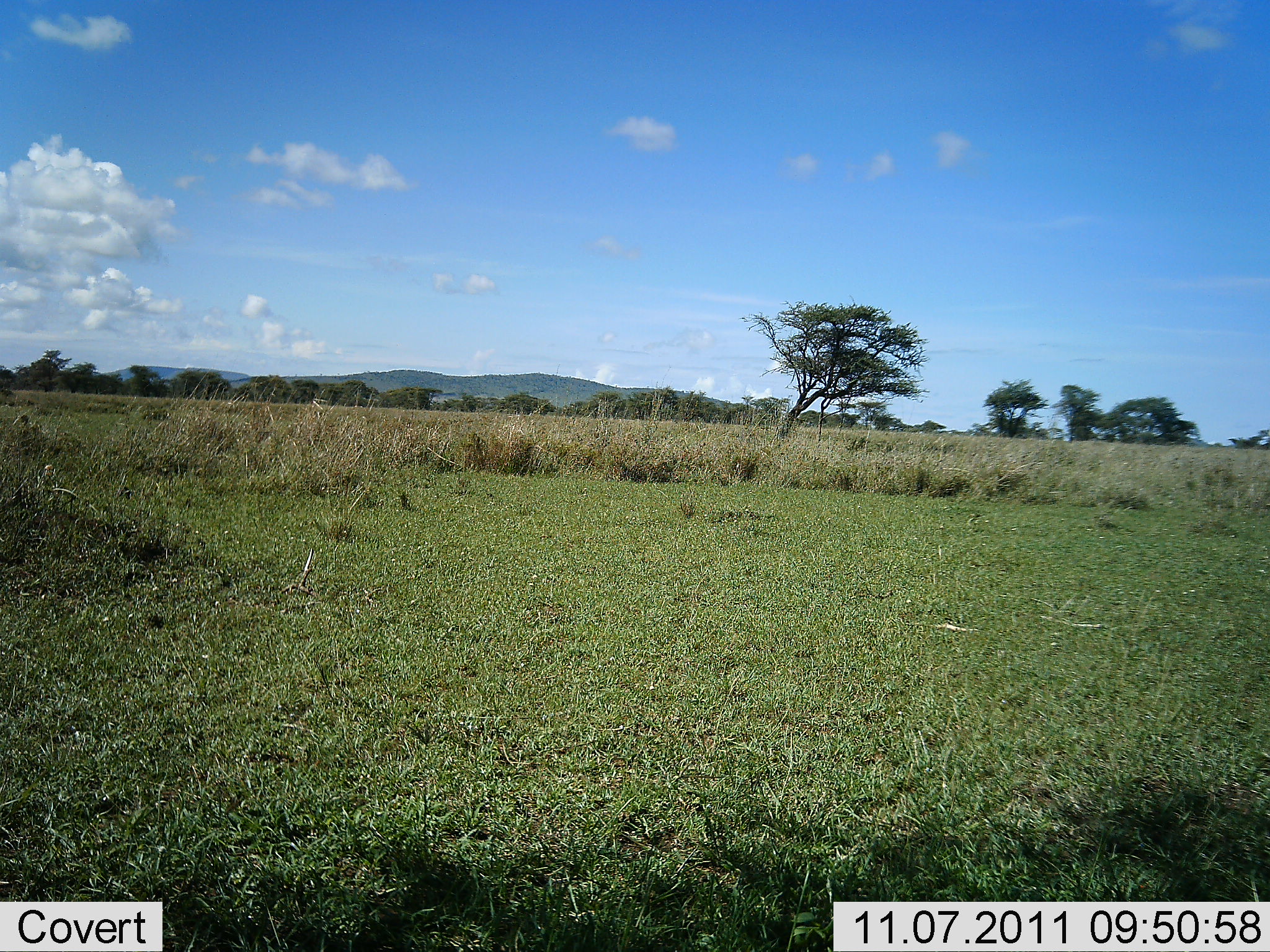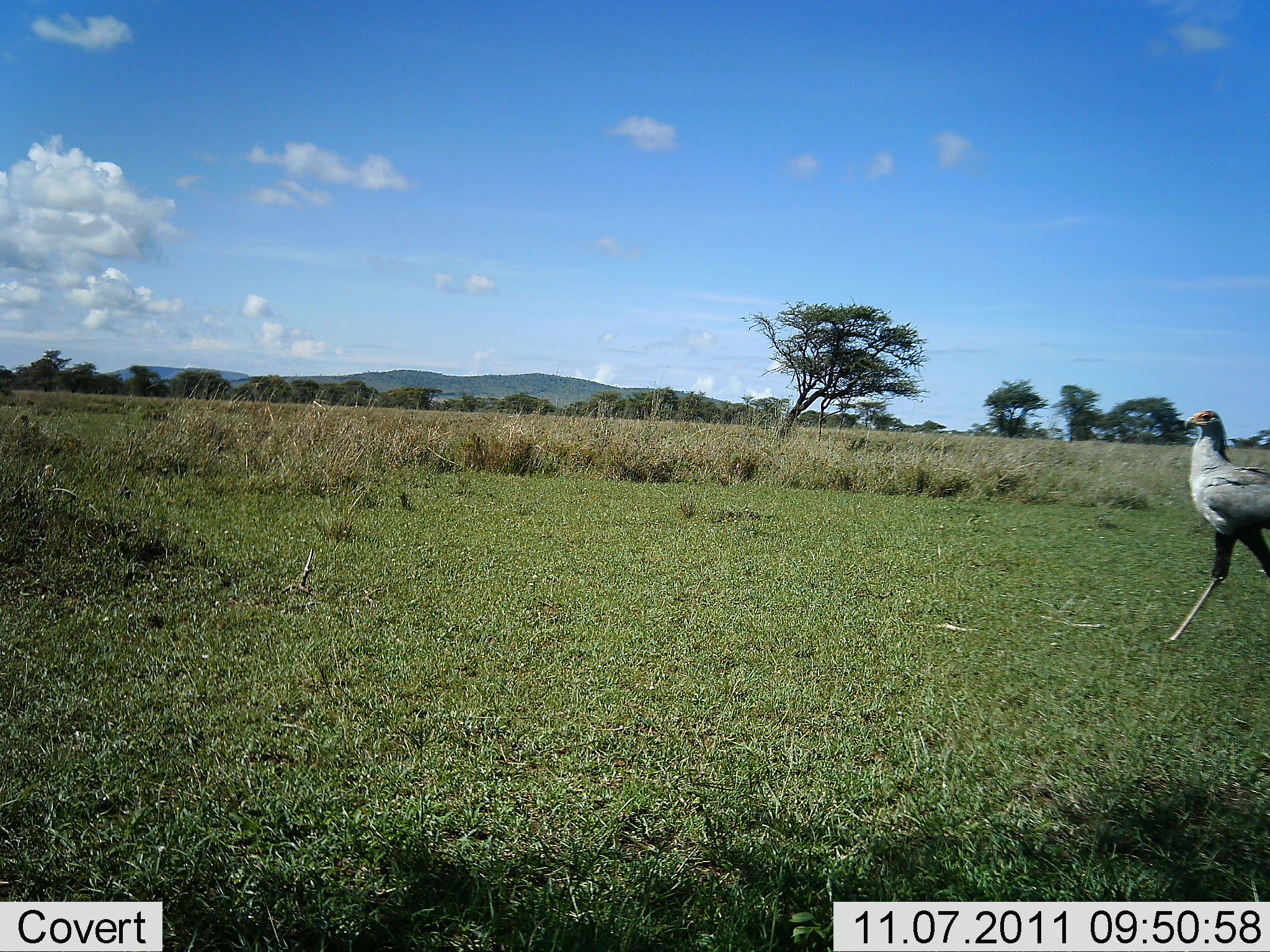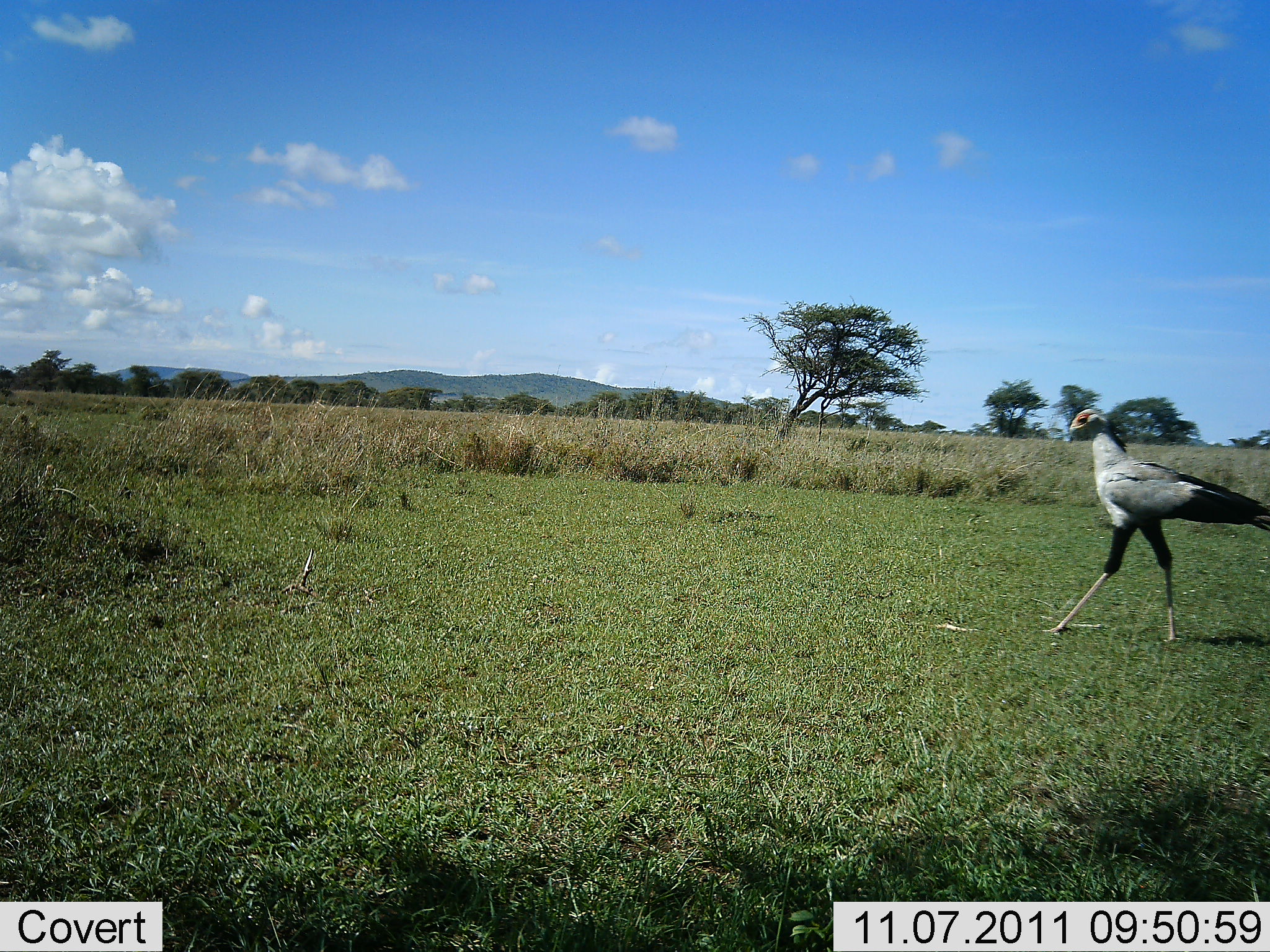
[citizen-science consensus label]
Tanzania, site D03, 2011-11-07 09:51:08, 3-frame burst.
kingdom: Animalia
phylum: Chordata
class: Aves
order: Accipitriformes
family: Sagittariidae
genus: Sagittarius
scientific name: Sagittarius serpentarius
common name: secretary bird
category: secretarybird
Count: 1.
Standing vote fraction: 0%.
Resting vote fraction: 0%.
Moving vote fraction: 100%.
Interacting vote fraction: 0%.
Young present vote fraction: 0%.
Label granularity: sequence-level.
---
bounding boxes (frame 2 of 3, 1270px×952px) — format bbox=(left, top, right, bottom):
animal: bbox=(1163, 408, 1268, 644)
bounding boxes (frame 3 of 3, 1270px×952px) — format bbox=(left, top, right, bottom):
animal: bbox=(1044, 407, 1269, 644)